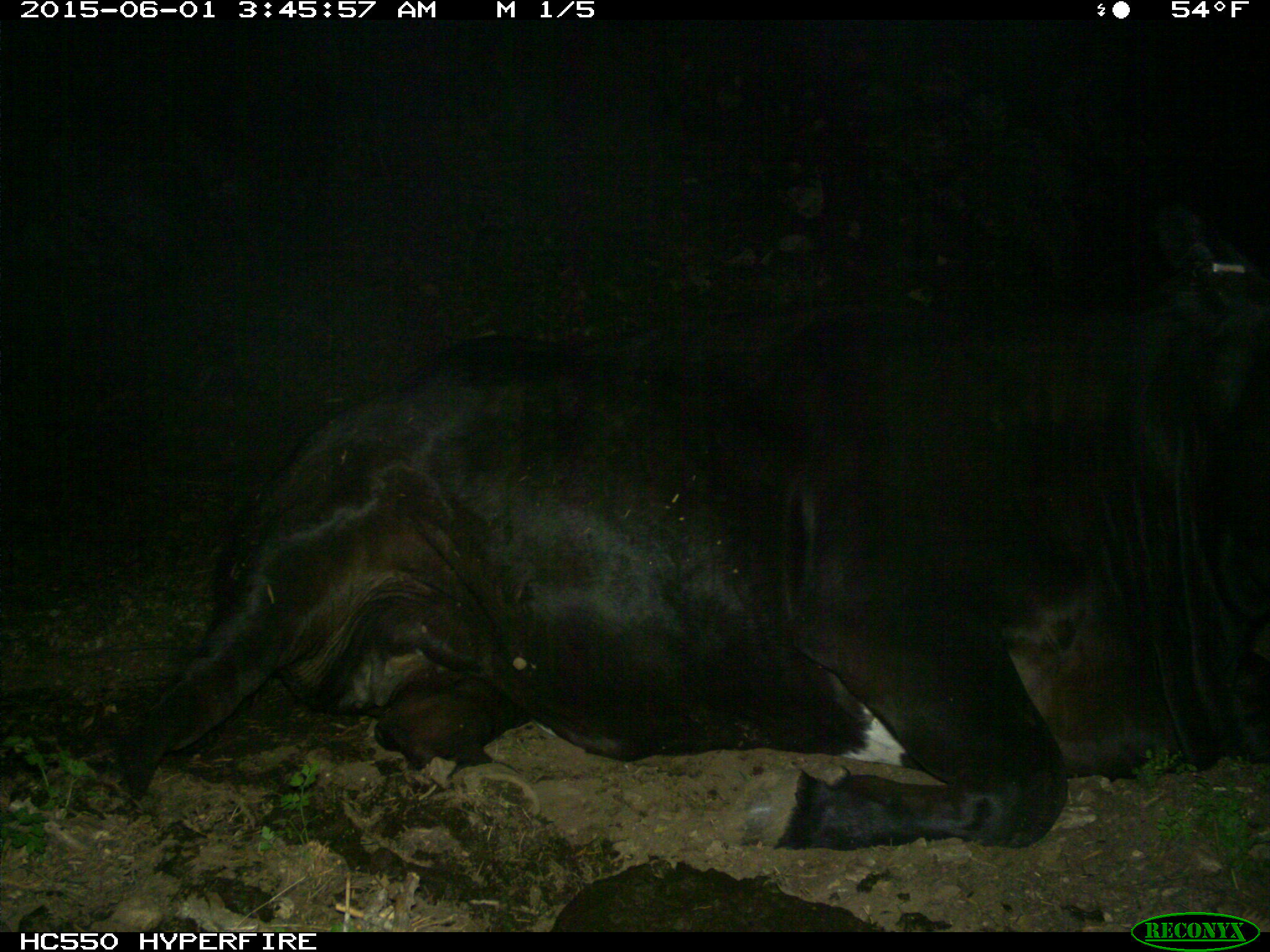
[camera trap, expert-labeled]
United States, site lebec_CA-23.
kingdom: Animalia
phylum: Chordata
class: Mammalia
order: Artiodactyla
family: Bovidae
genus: Bos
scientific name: Bos taurus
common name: domestic cow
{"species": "Bos taurus (domestic cow)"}